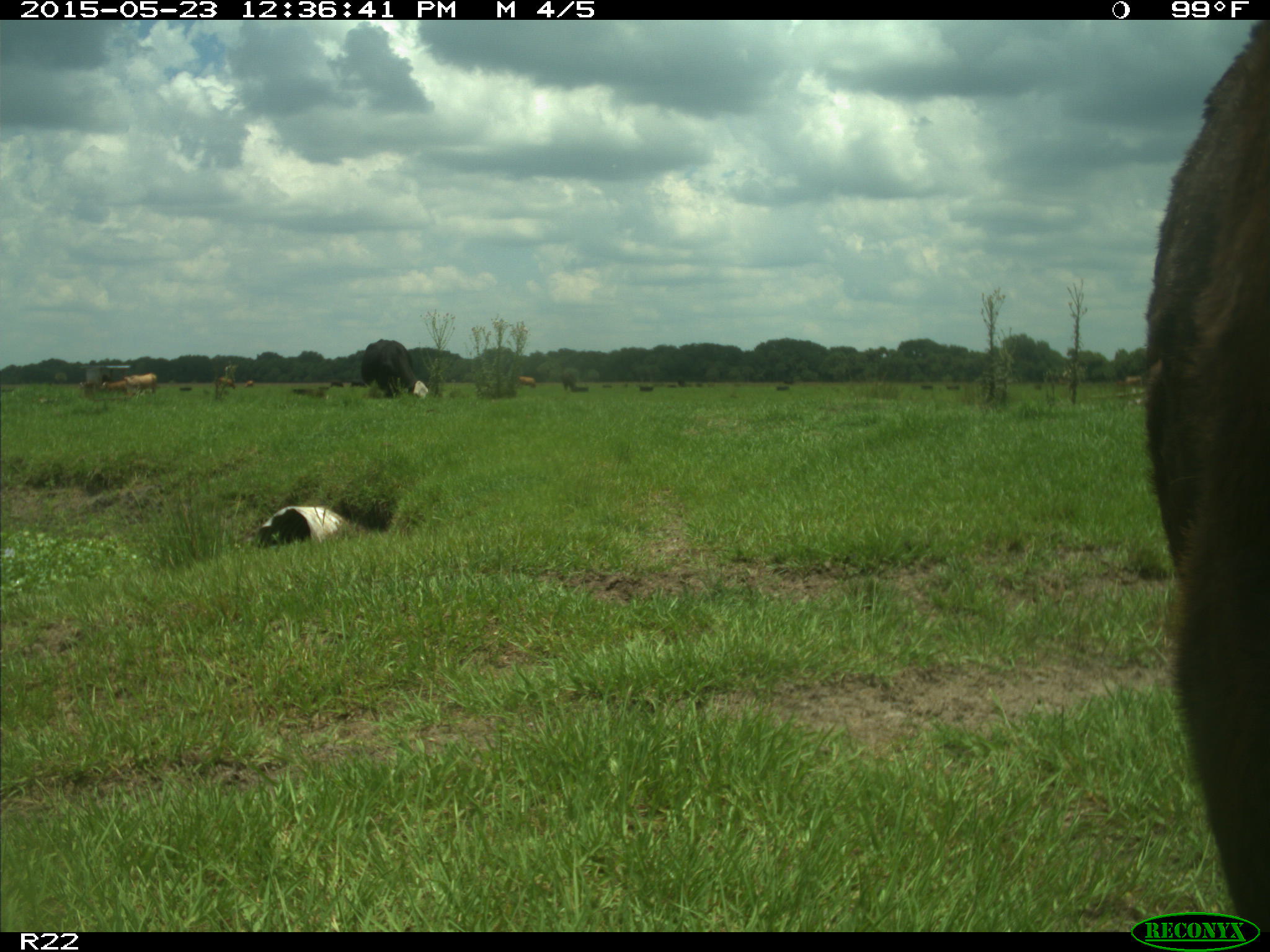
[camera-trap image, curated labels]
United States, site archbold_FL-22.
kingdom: Animalia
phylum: Chordata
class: Mammalia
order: Artiodactyla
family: Bovidae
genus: Bos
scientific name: Bos taurus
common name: domestic cow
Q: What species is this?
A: Bos taurus (domestic cow).